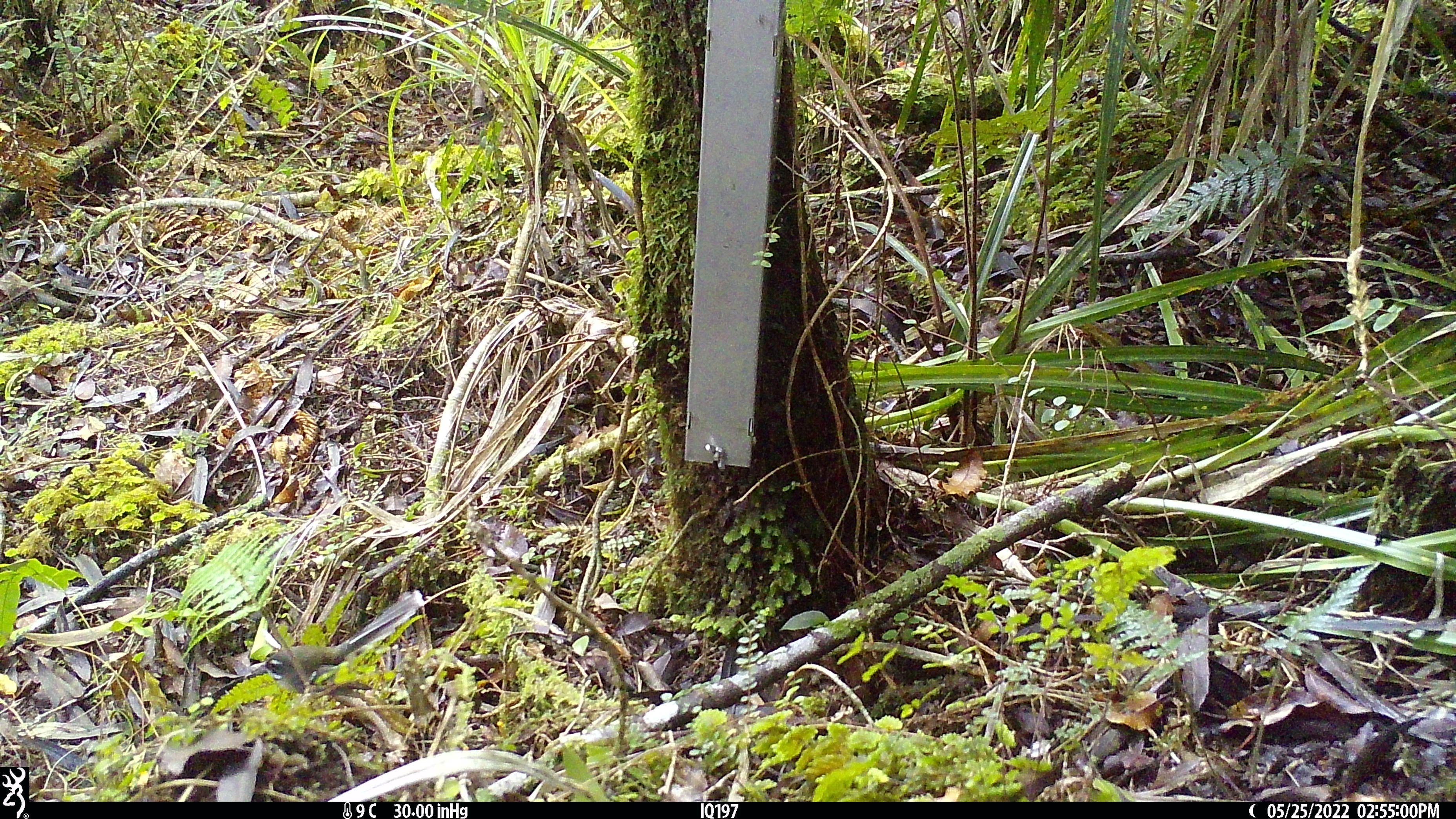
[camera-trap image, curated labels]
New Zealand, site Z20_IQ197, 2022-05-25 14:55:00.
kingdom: Animalia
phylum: Chordata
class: Aves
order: Passeriformes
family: Rhipiduridae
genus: Rhipidura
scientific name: Rhipidura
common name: fantails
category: fantail